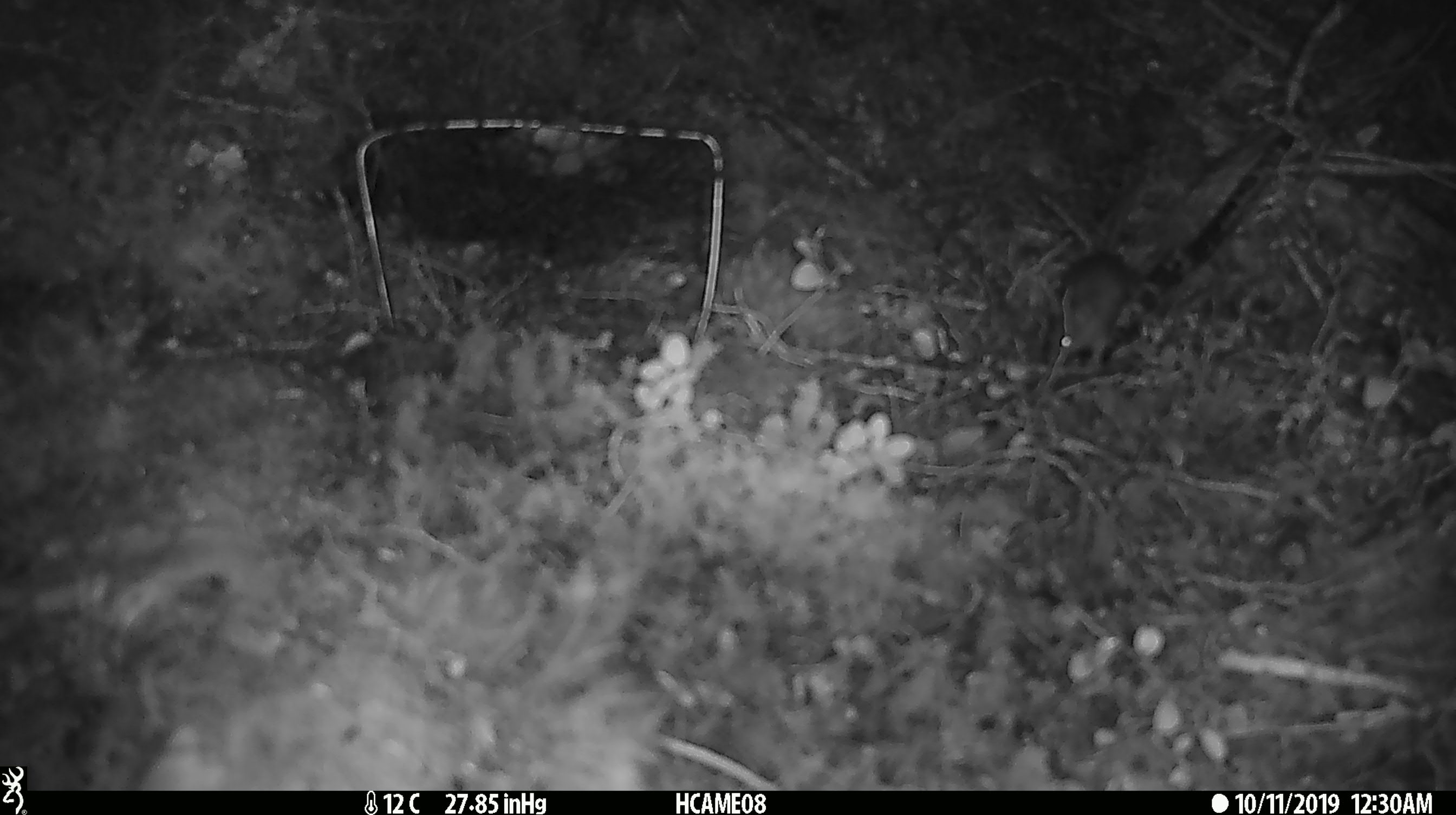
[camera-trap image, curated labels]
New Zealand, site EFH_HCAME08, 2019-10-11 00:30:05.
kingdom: Animalia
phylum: Chordata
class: Mammalia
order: Rodentia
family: Muridae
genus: Mus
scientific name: Mus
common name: mouse